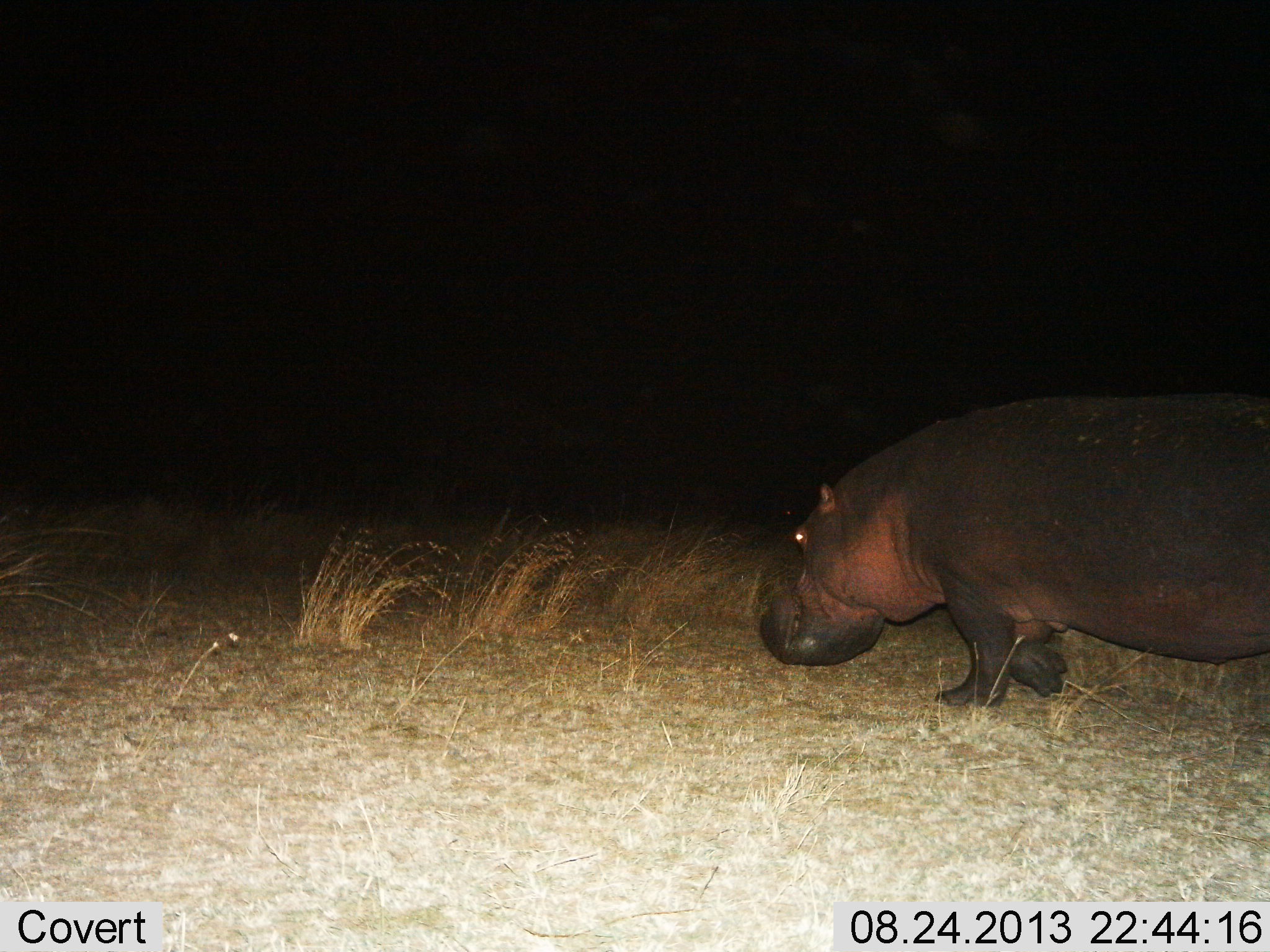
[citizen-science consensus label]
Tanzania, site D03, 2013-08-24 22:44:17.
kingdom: Animalia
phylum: Chordata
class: Mammalia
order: Artiodactyla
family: Hippopotamidae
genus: Hippopotamus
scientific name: Hippopotamus amphibius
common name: hippopotamus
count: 1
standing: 17%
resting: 0%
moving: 83%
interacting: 0%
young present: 0%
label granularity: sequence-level